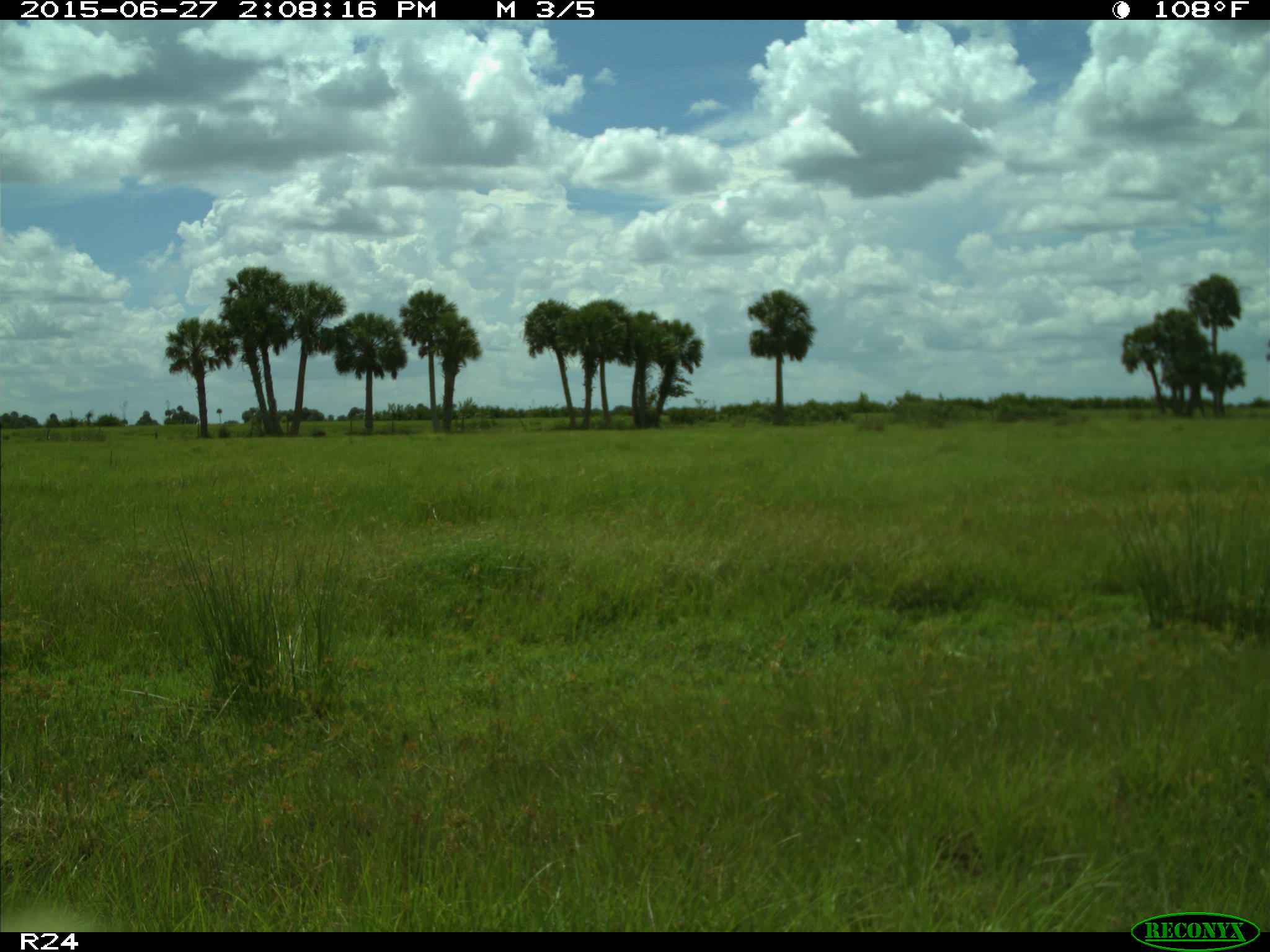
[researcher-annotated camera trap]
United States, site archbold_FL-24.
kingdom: Animalia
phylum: Chordata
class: Mammalia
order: Artiodactyla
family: Bovidae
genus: Bos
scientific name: Bos taurus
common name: domestic cow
Bos taurus (domestic cow).